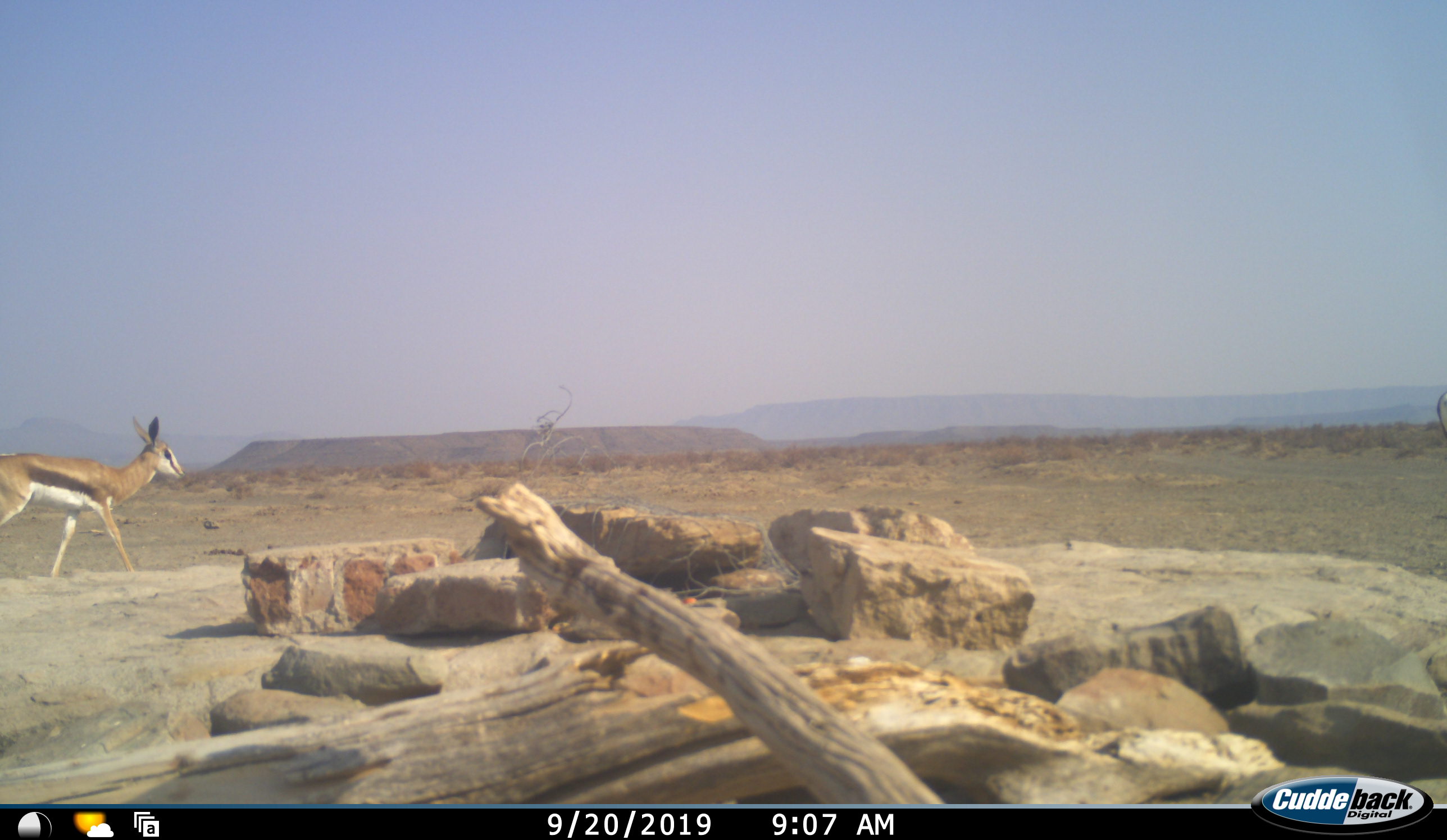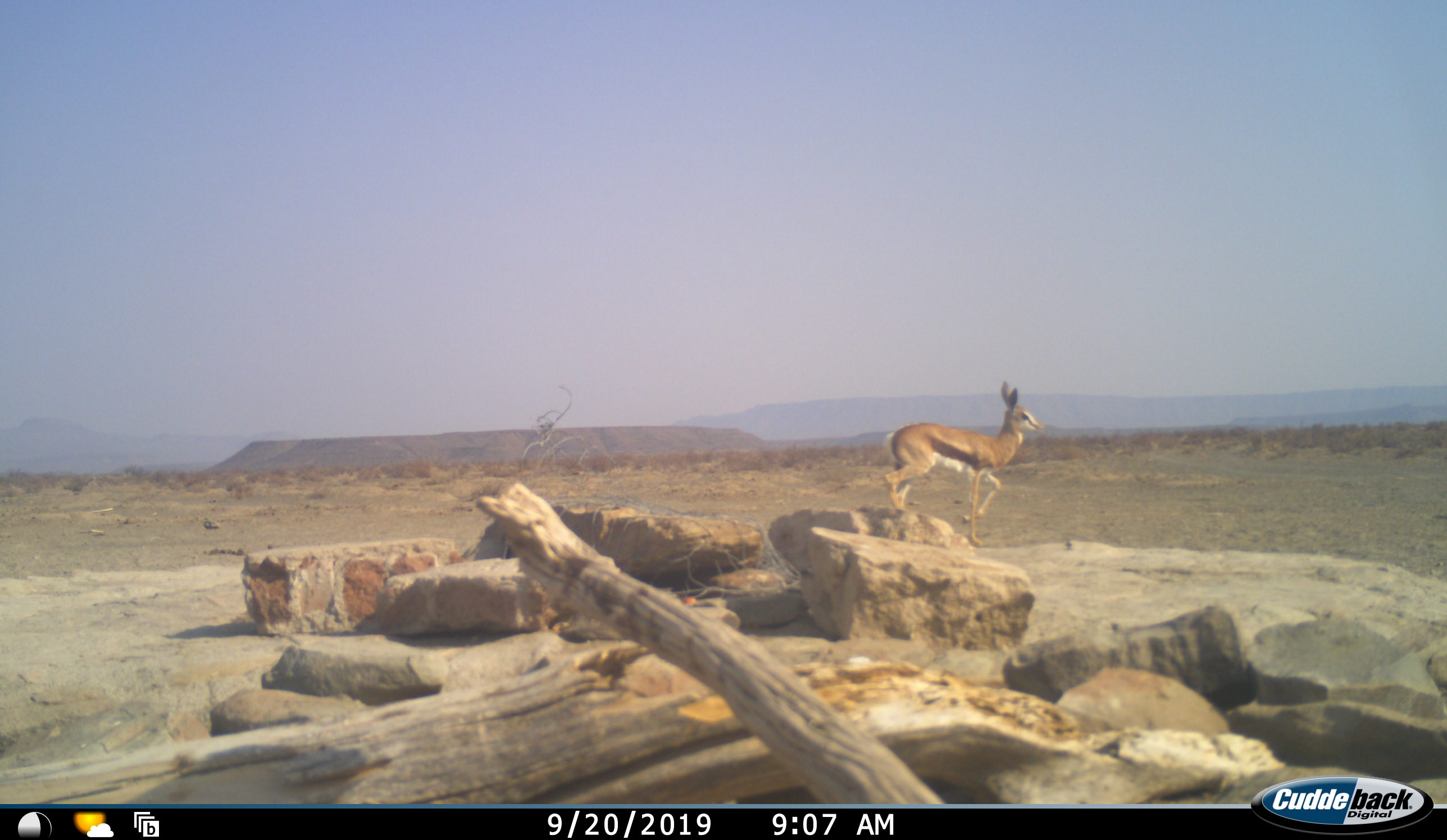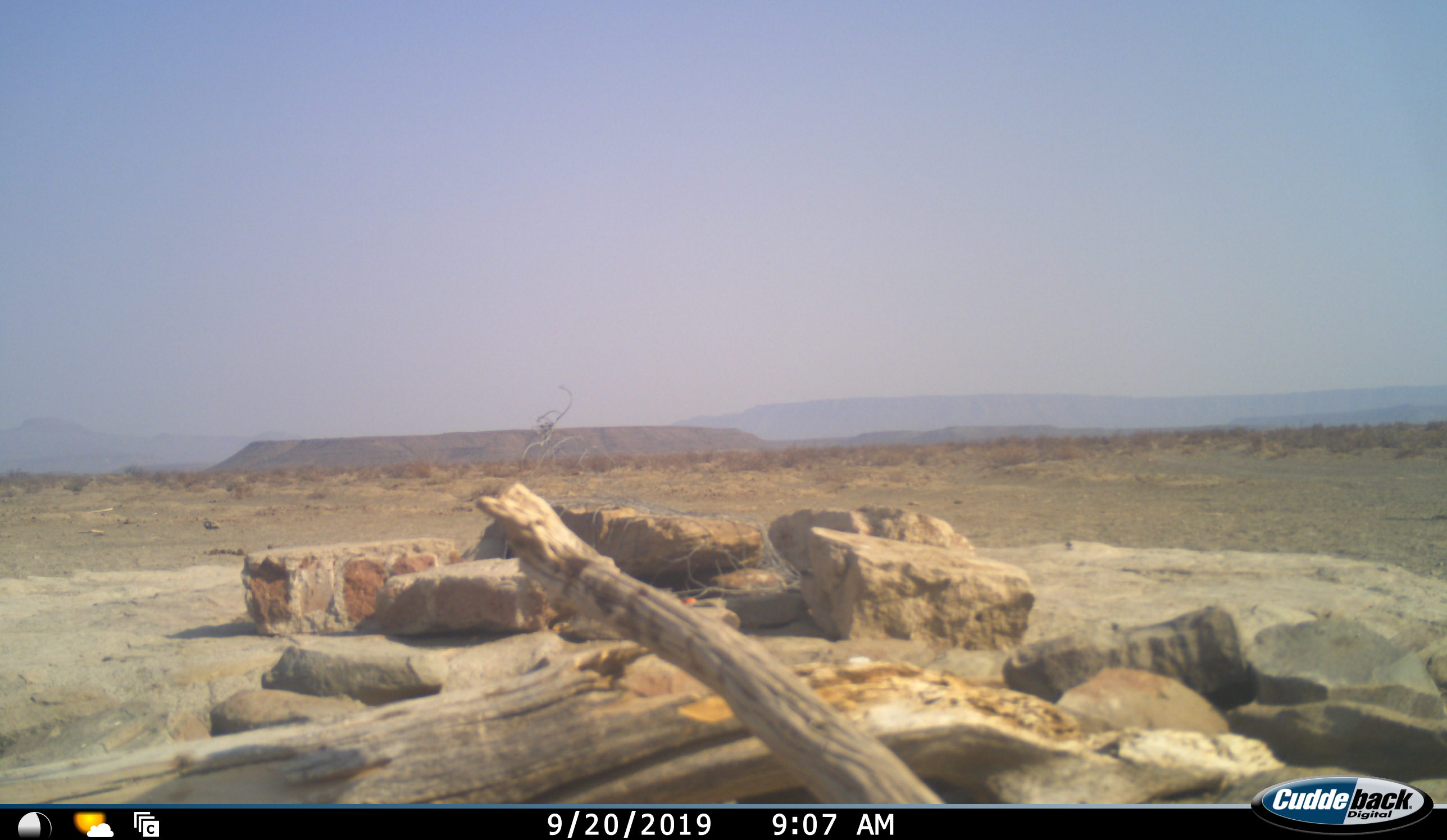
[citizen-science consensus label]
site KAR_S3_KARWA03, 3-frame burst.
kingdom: Animalia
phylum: Chordata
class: Mammalia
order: Artiodactyla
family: Bovidae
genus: Antidorcas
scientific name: Antidorcas marsupialis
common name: springbok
Springbok (Antidorcas marsupialis), count 1. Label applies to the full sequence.